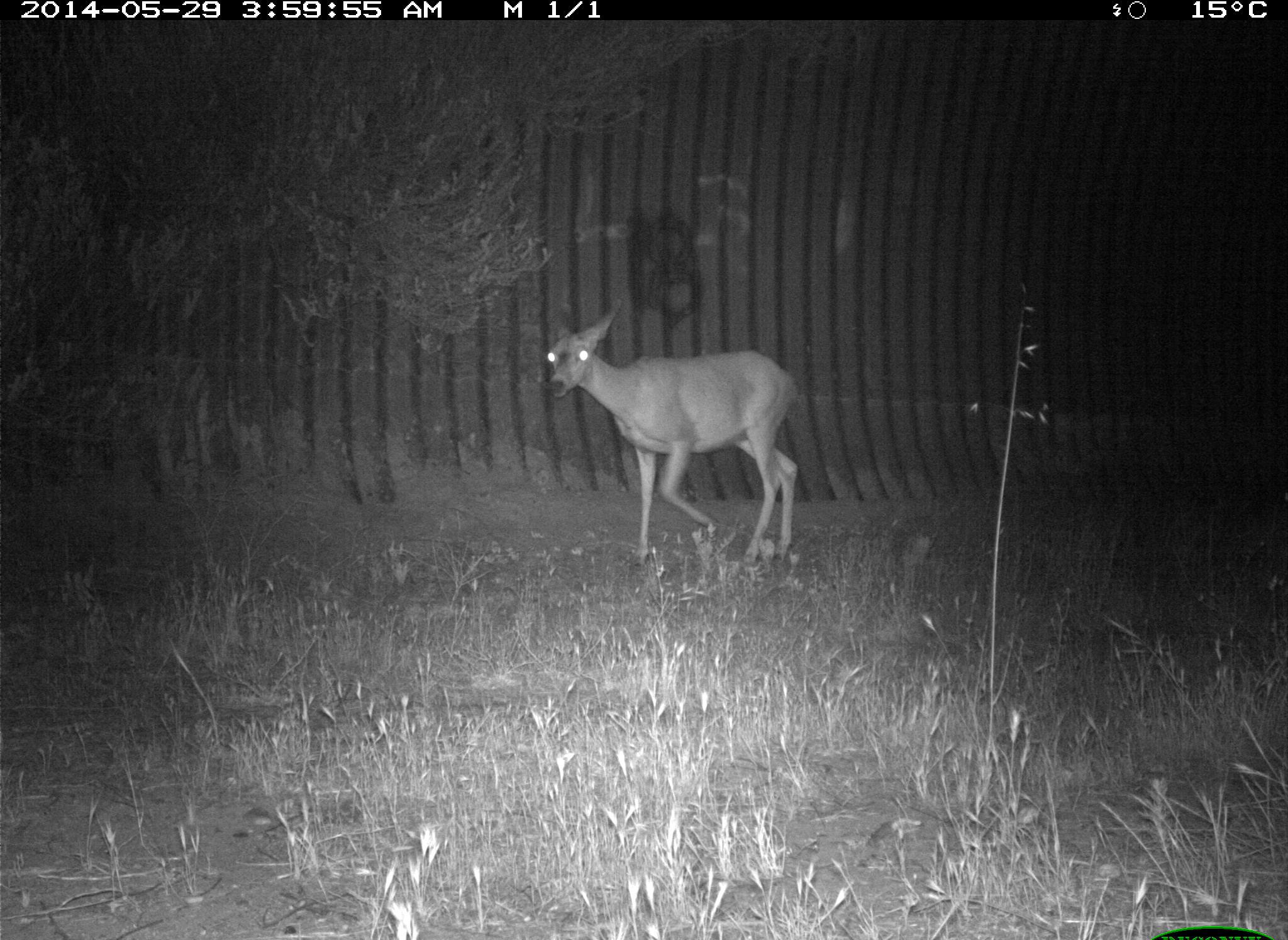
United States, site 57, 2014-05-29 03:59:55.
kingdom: Animalia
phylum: Chordata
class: Mammalia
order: Artiodactyla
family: Cervidae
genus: Odocoileus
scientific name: Odocoileus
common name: deer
Deer (Odocoileus).